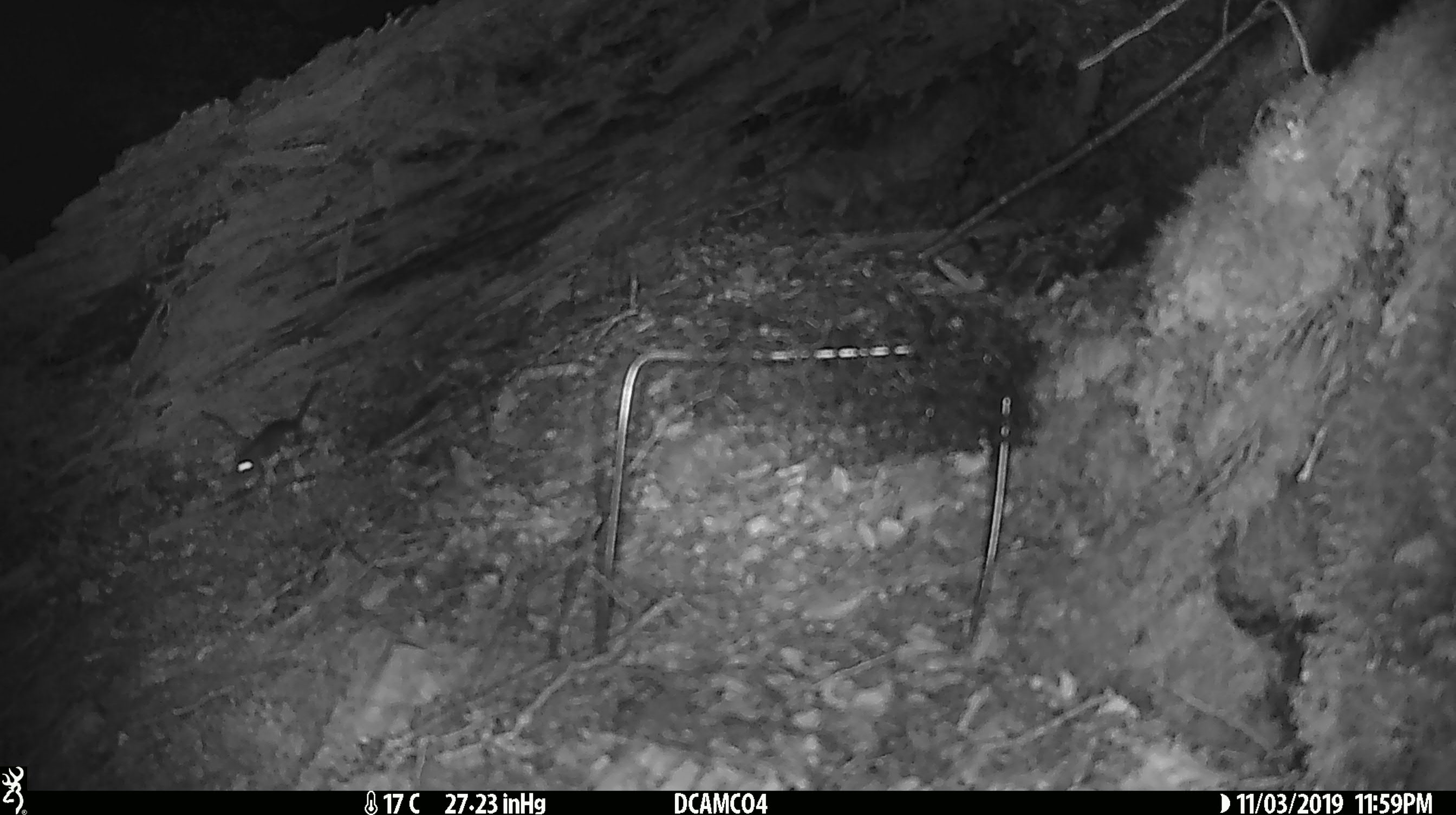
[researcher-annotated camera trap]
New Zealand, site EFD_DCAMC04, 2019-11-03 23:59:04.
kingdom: Animalia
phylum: Chordata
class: Mammalia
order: Rodentia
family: Muridae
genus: Mus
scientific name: Mus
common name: mouse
Mouse (Mus).